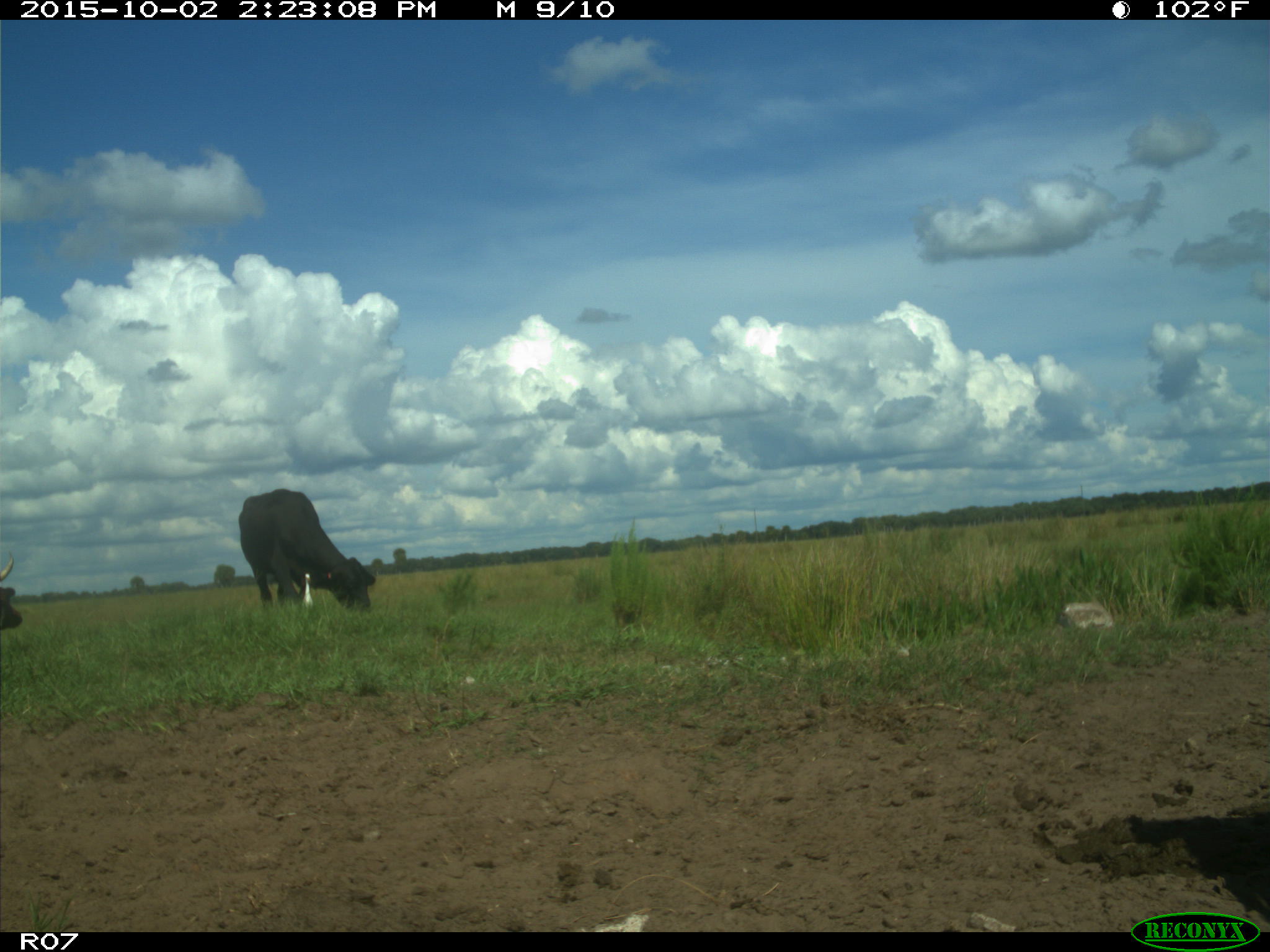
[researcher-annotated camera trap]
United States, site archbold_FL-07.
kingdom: Animalia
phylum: Chordata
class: Mammalia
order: Artiodactyla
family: Bovidae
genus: Bos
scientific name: Bos taurus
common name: domestic cow